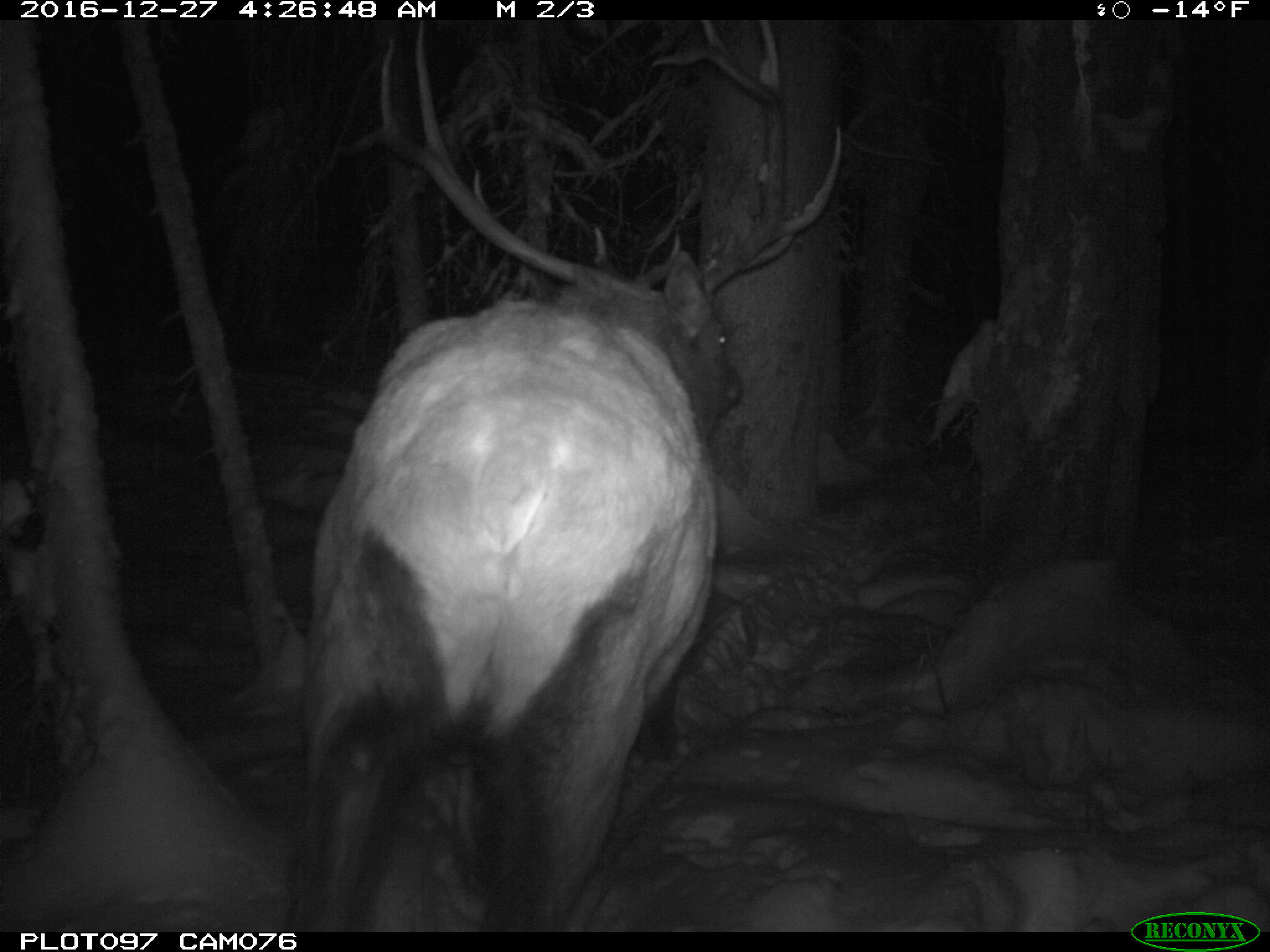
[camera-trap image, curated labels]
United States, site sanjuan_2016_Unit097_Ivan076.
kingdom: Animalia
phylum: Chordata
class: Mammalia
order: Artiodactyla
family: Cervidae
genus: Cervus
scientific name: Cervus elaphus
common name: red deer